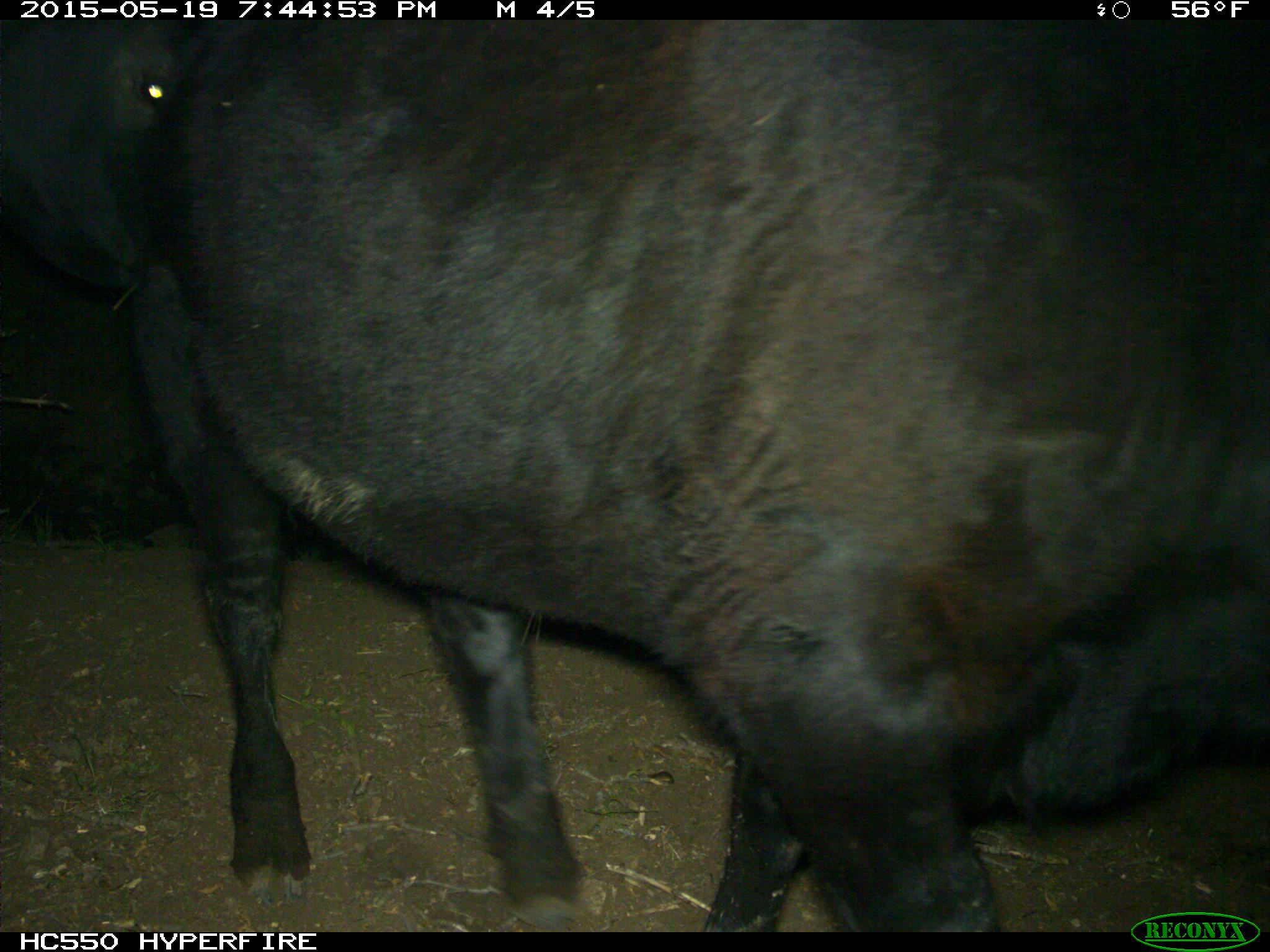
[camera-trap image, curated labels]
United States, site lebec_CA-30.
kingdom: Animalia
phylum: Chordata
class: Mammalia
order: Artiodactyla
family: Bovidae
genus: Bos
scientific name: Bos taurus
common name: domestic cow